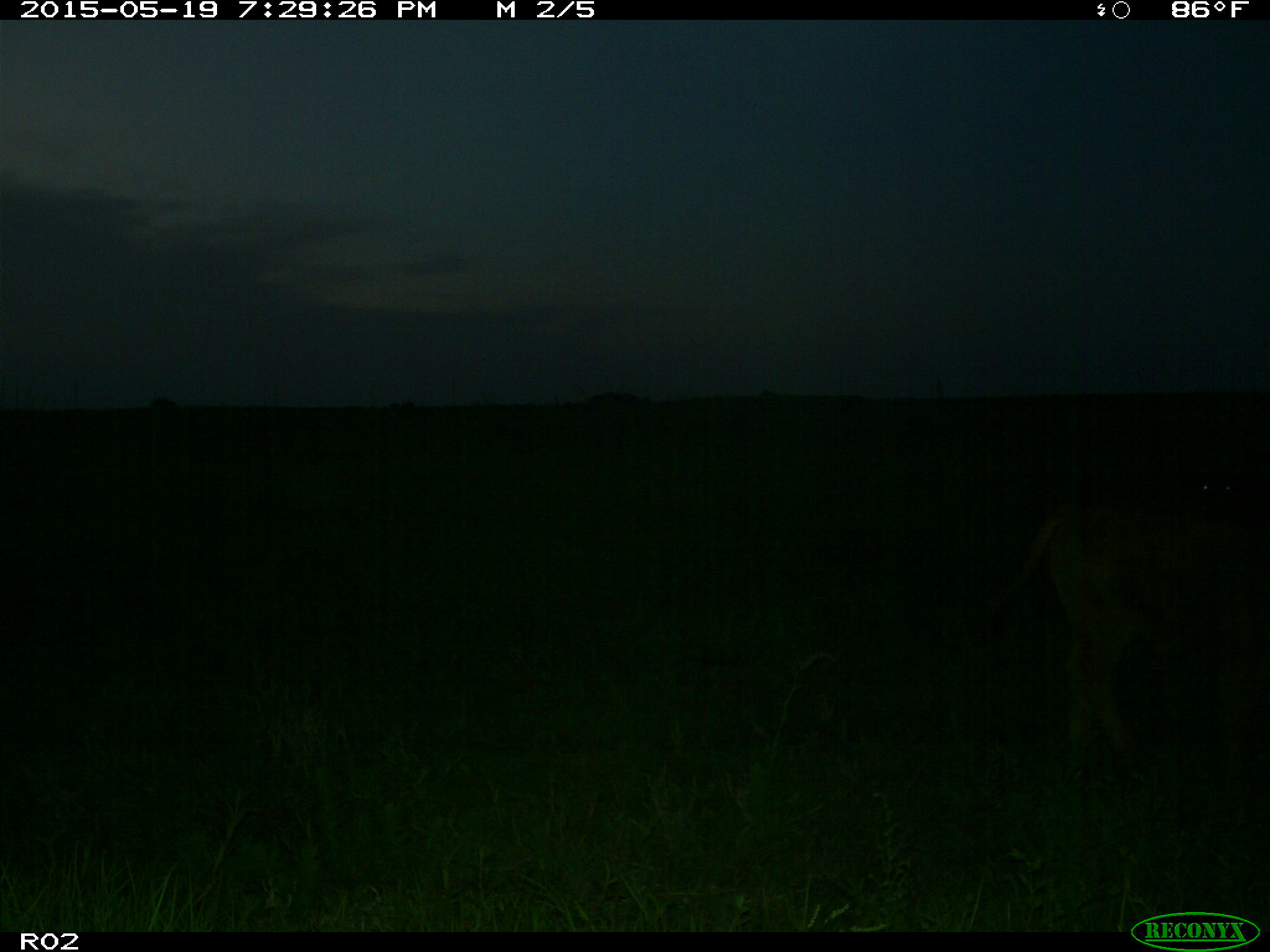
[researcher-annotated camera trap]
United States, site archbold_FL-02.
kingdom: Animalia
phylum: Chordata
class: Mammalia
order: Artiodactyla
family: Bovidae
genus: Bos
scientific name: Bos taurus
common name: domestic cow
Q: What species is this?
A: Bos taurus (domestic cow).